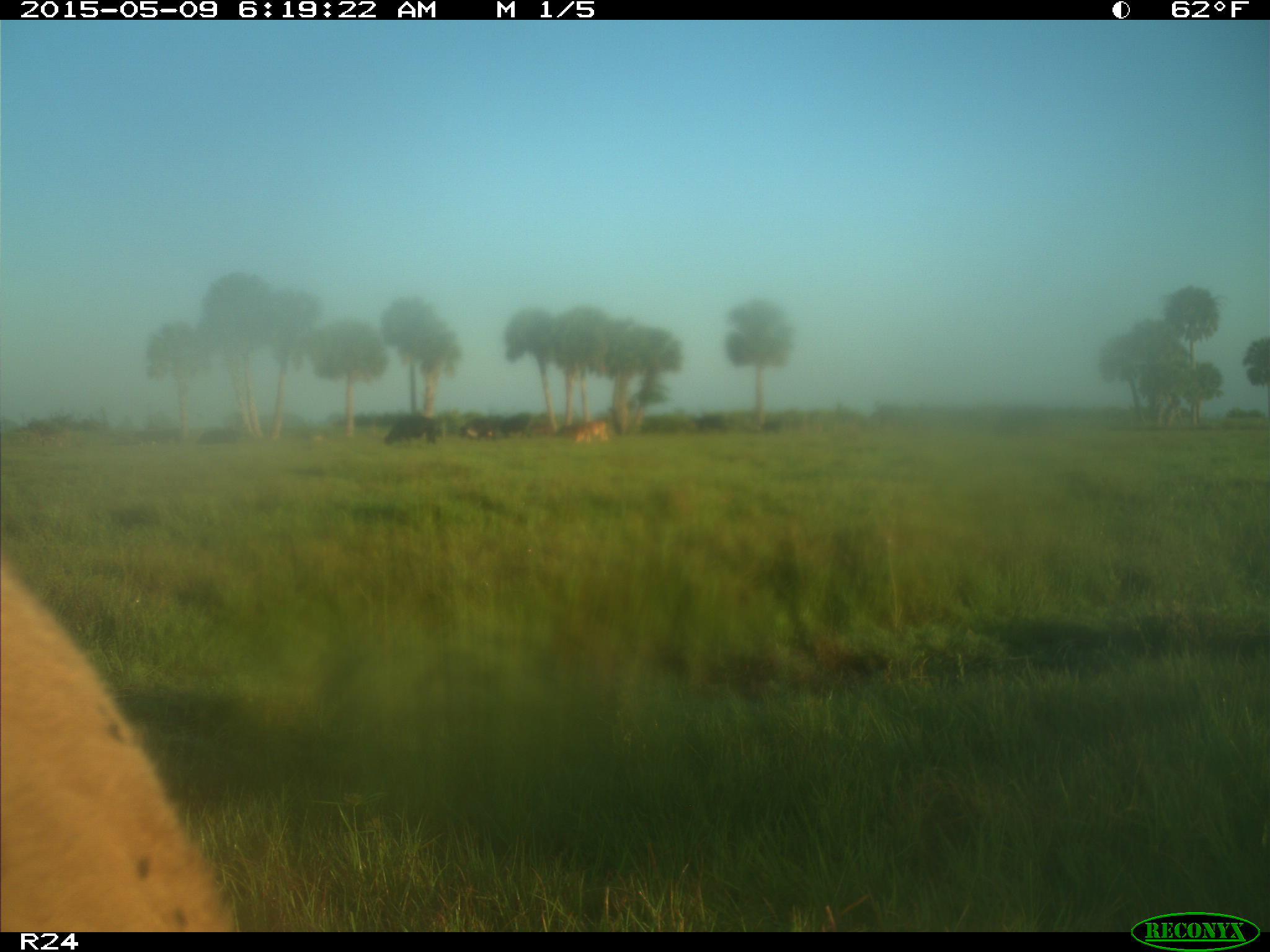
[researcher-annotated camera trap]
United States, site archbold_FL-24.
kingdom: Animalia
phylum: Chordata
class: Mammalia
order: Artiodactyla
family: Bovidae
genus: Bos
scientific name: Bos taurus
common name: domestic cow